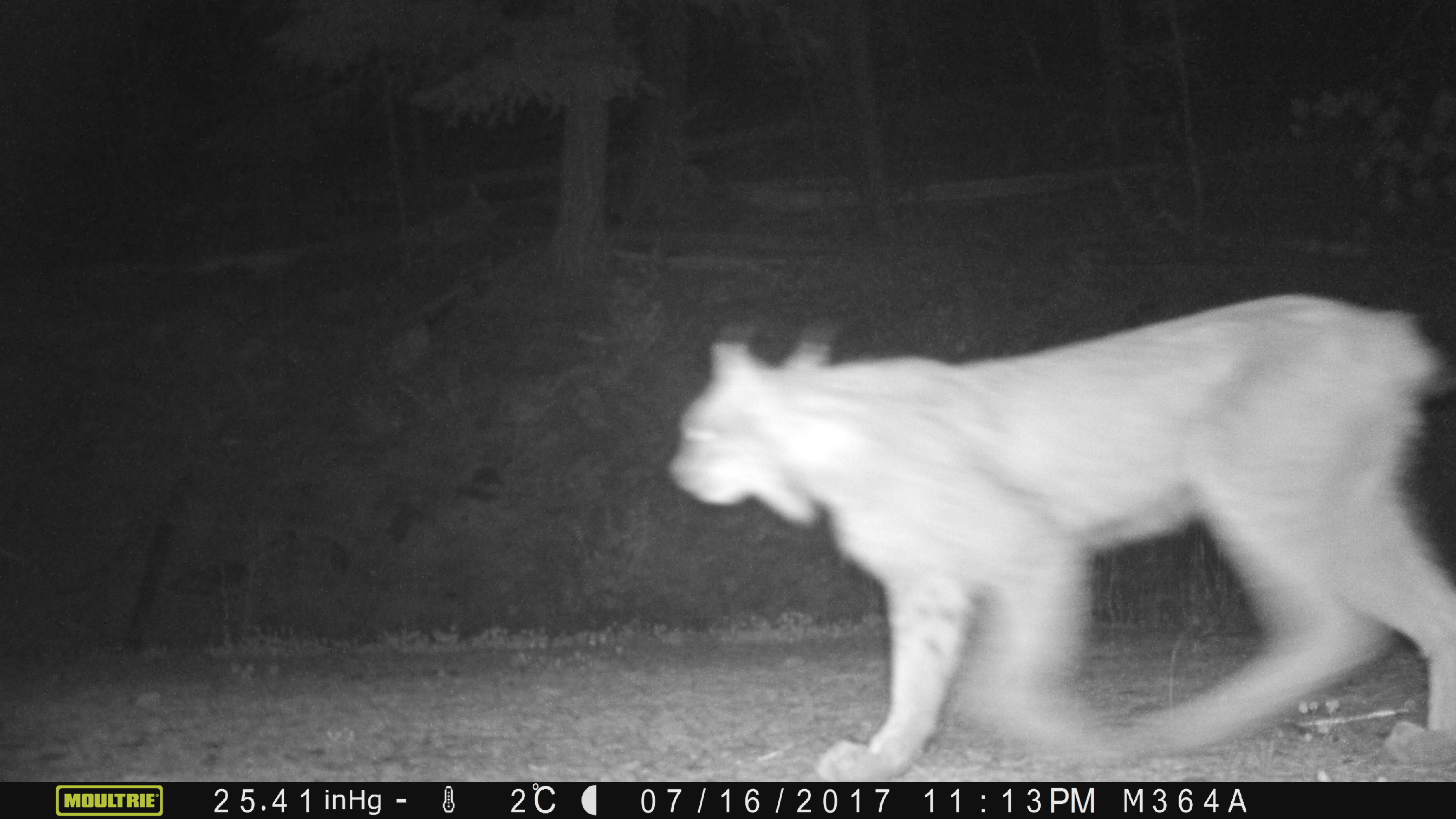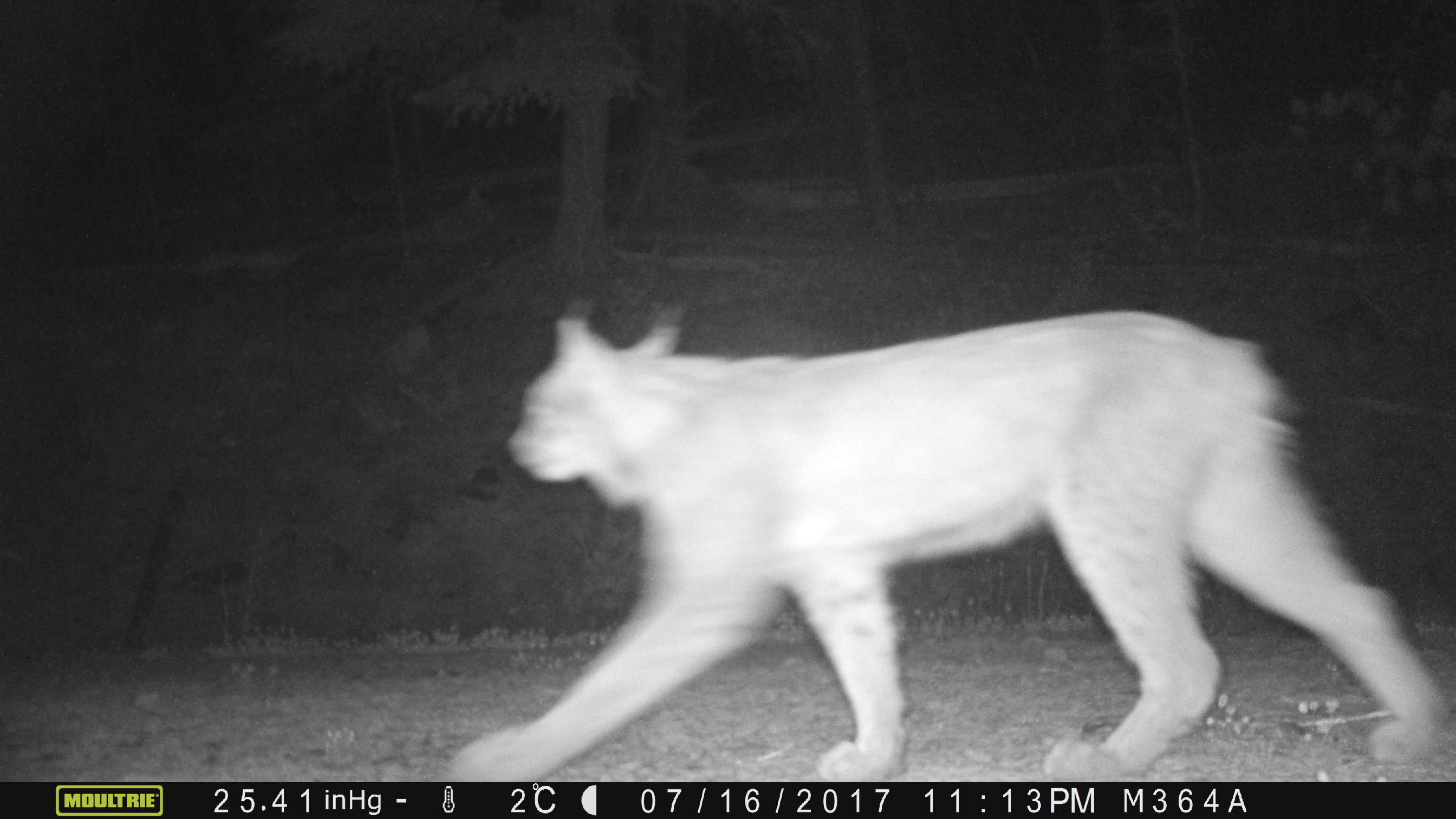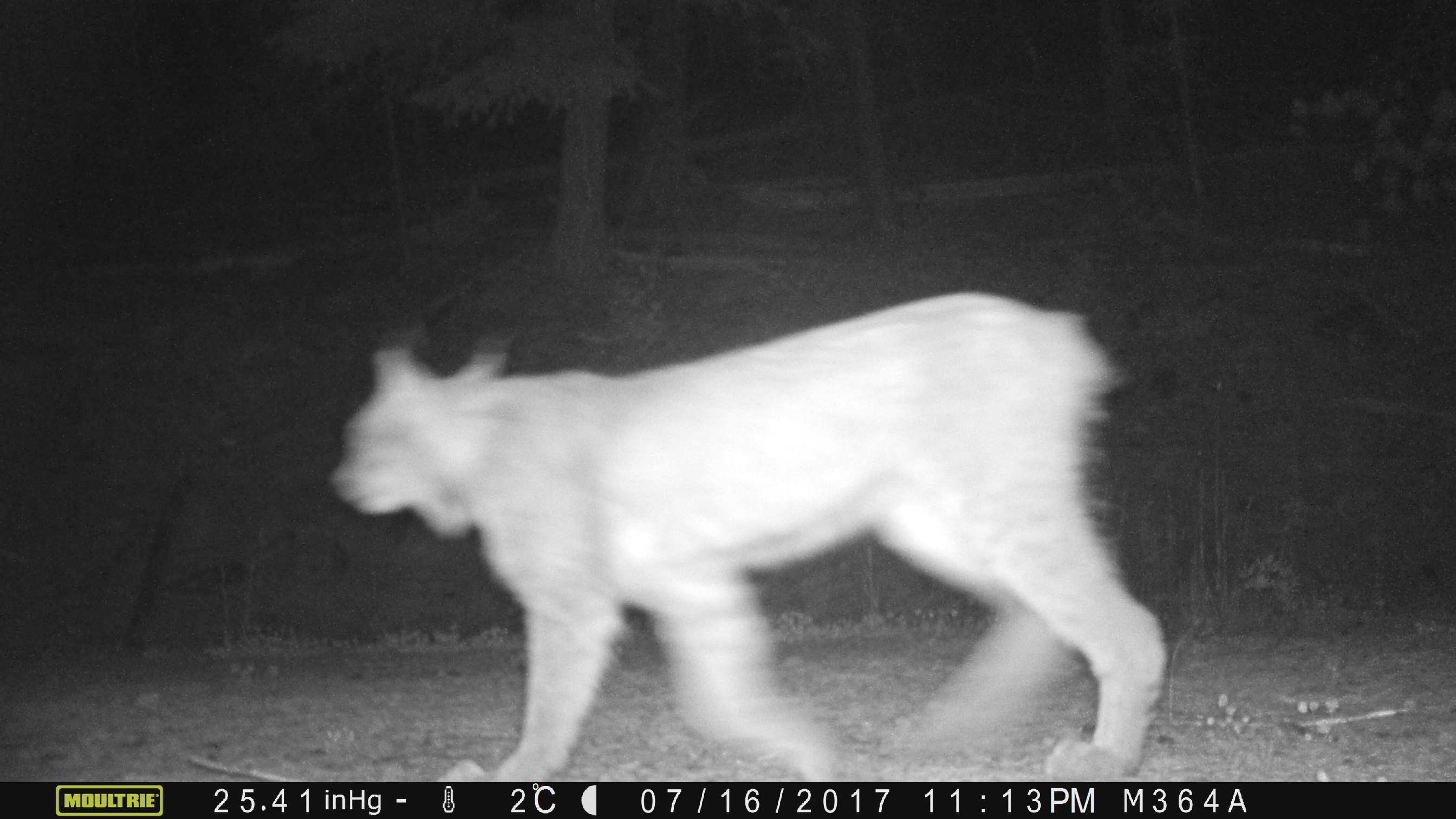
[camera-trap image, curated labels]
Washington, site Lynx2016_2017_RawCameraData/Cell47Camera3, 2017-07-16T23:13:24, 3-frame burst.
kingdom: Animalia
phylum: Chordata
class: Mammalia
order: Carnivora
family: Felidae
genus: Lynx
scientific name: Lynx canadensis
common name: canada lynx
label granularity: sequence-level